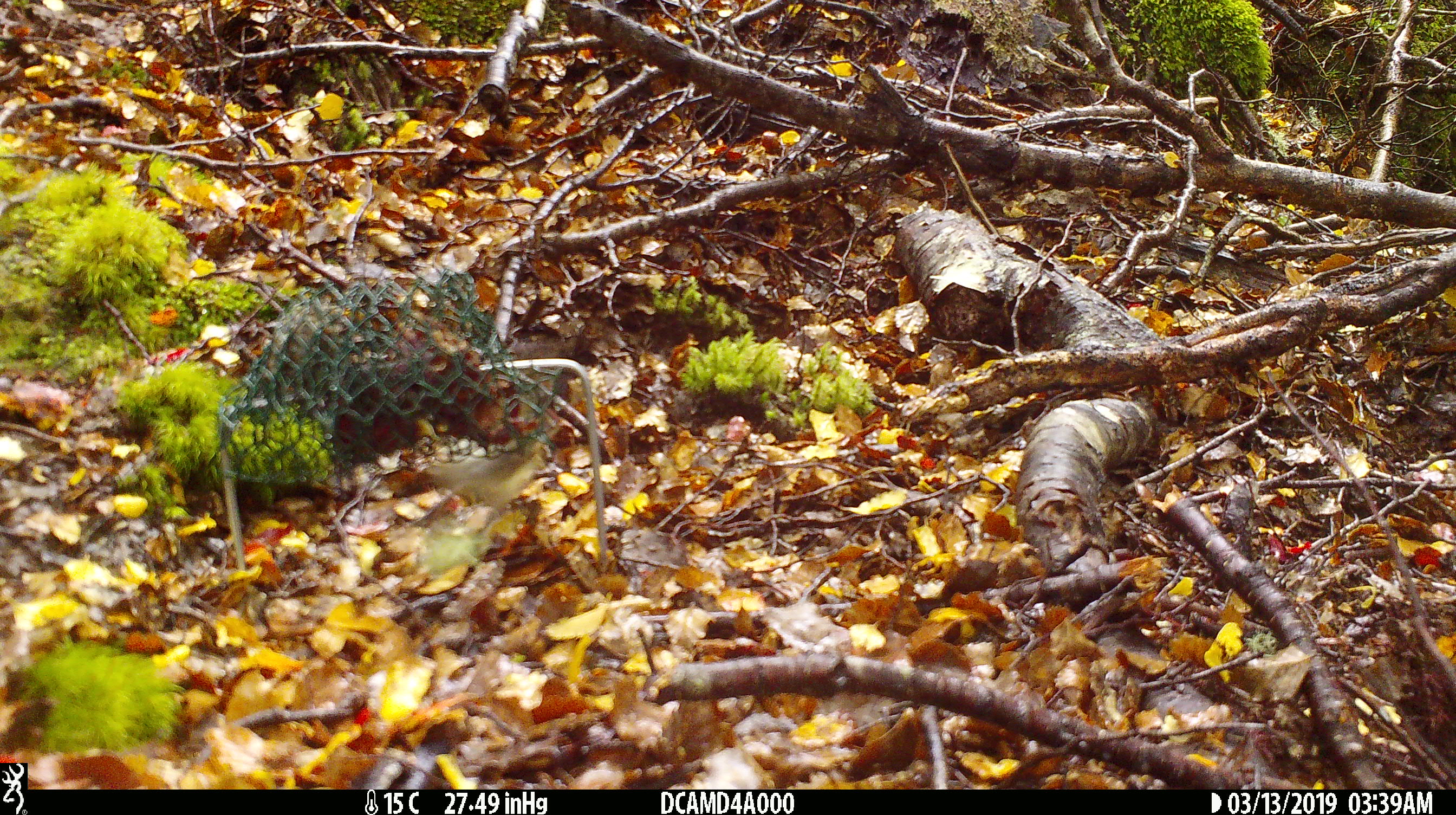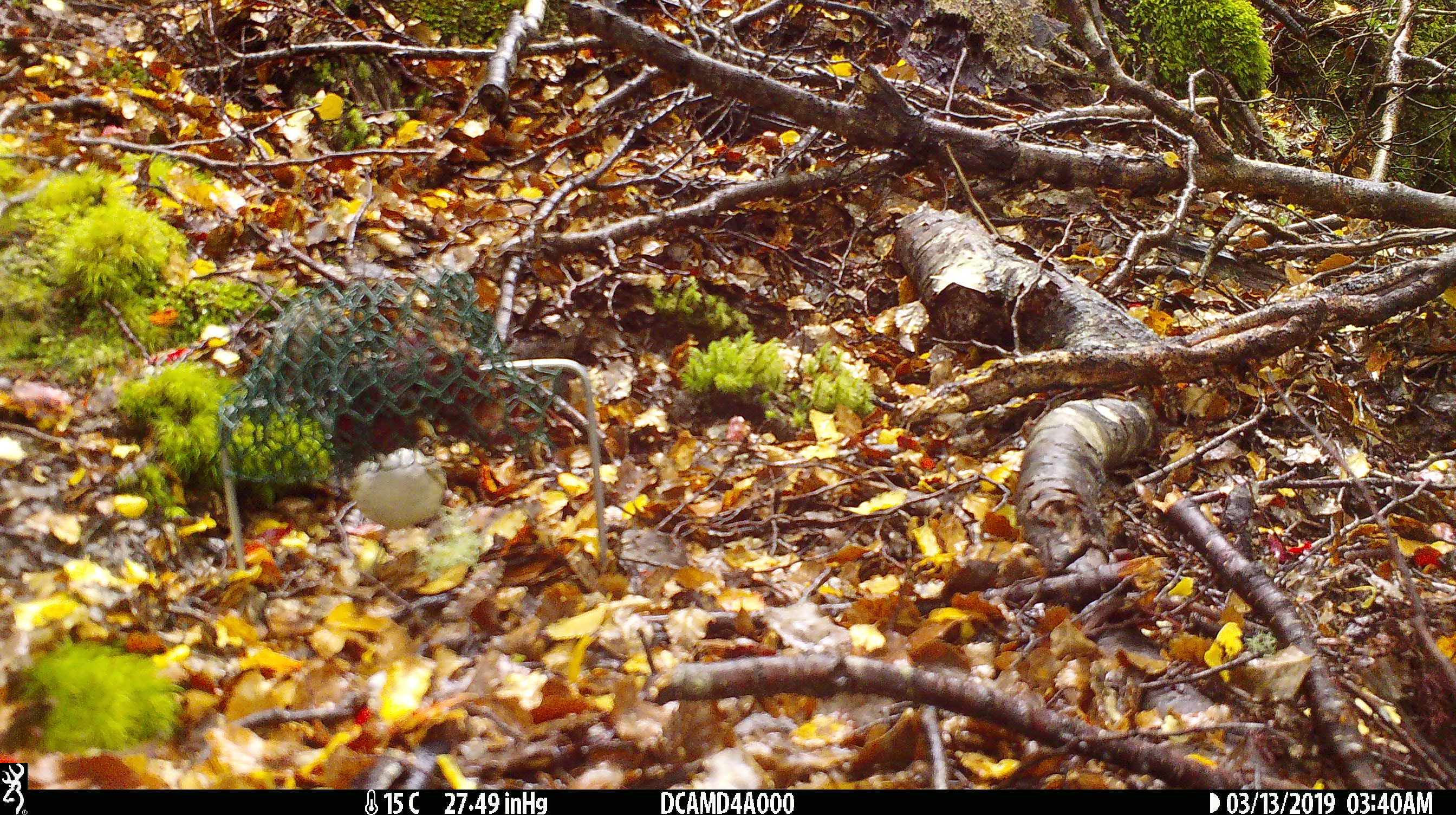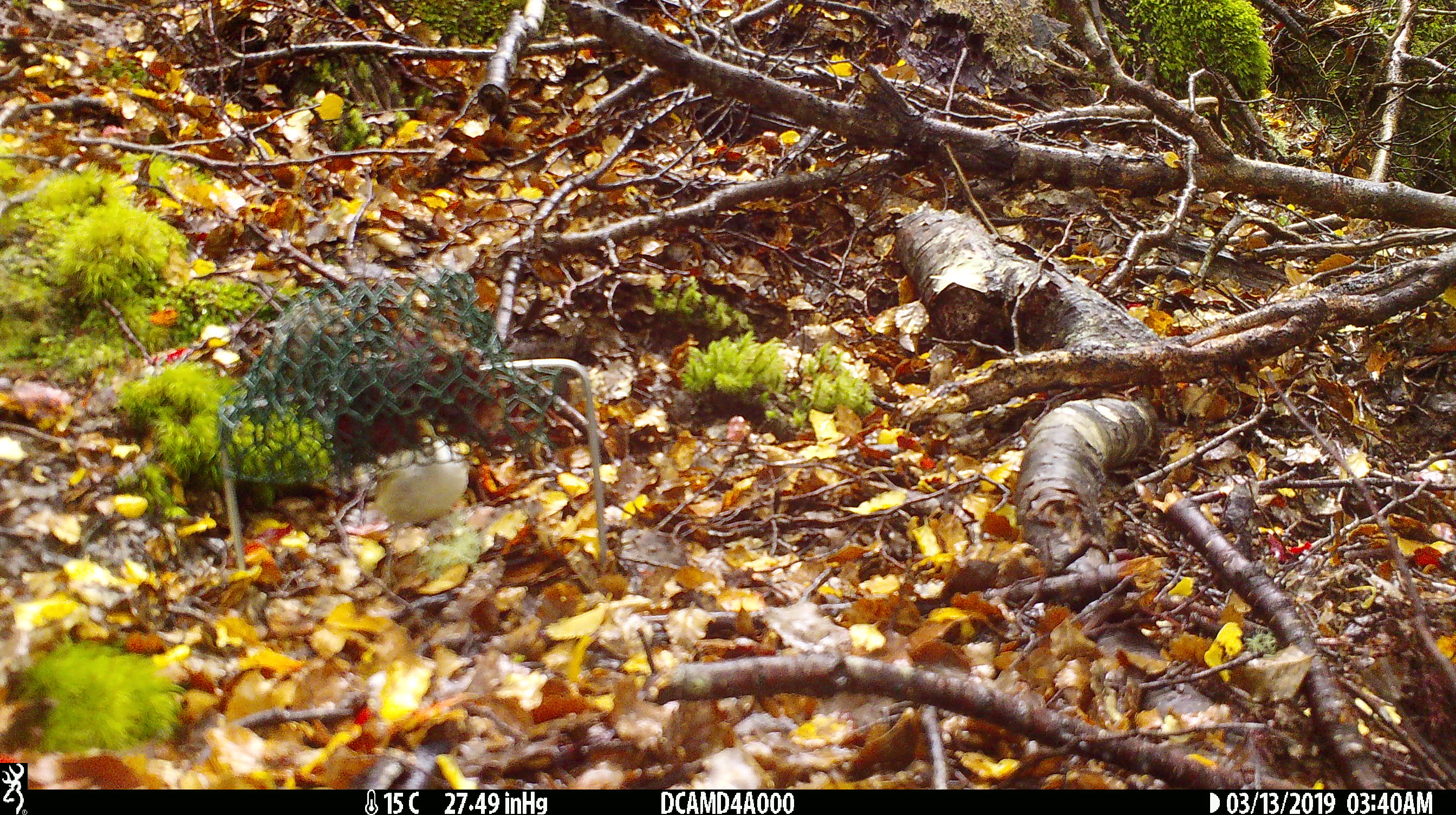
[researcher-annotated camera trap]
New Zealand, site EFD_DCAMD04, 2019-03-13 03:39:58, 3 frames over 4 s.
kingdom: Animalia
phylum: Chordata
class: Aves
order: Passeriformes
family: Acanthisittidae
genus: Acanthisitta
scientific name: Acanthisitta chloris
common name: rifleman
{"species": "rifleman (Acanthisitta chloris)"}